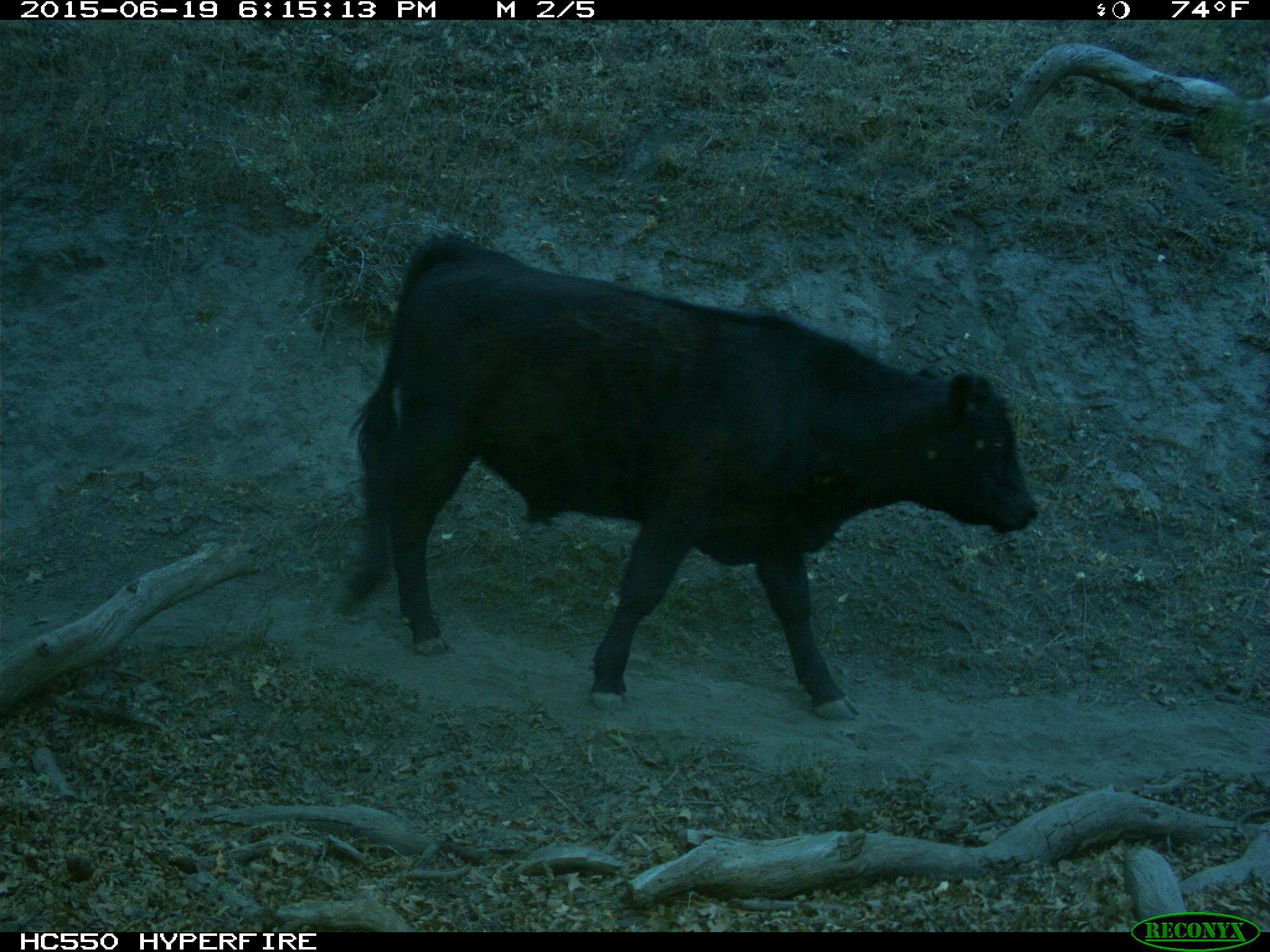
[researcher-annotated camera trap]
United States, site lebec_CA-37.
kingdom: Animalia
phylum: Chordata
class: Mammalia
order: Artiodactyla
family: Bovidae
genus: Bos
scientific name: Bos taurus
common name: domestic cow